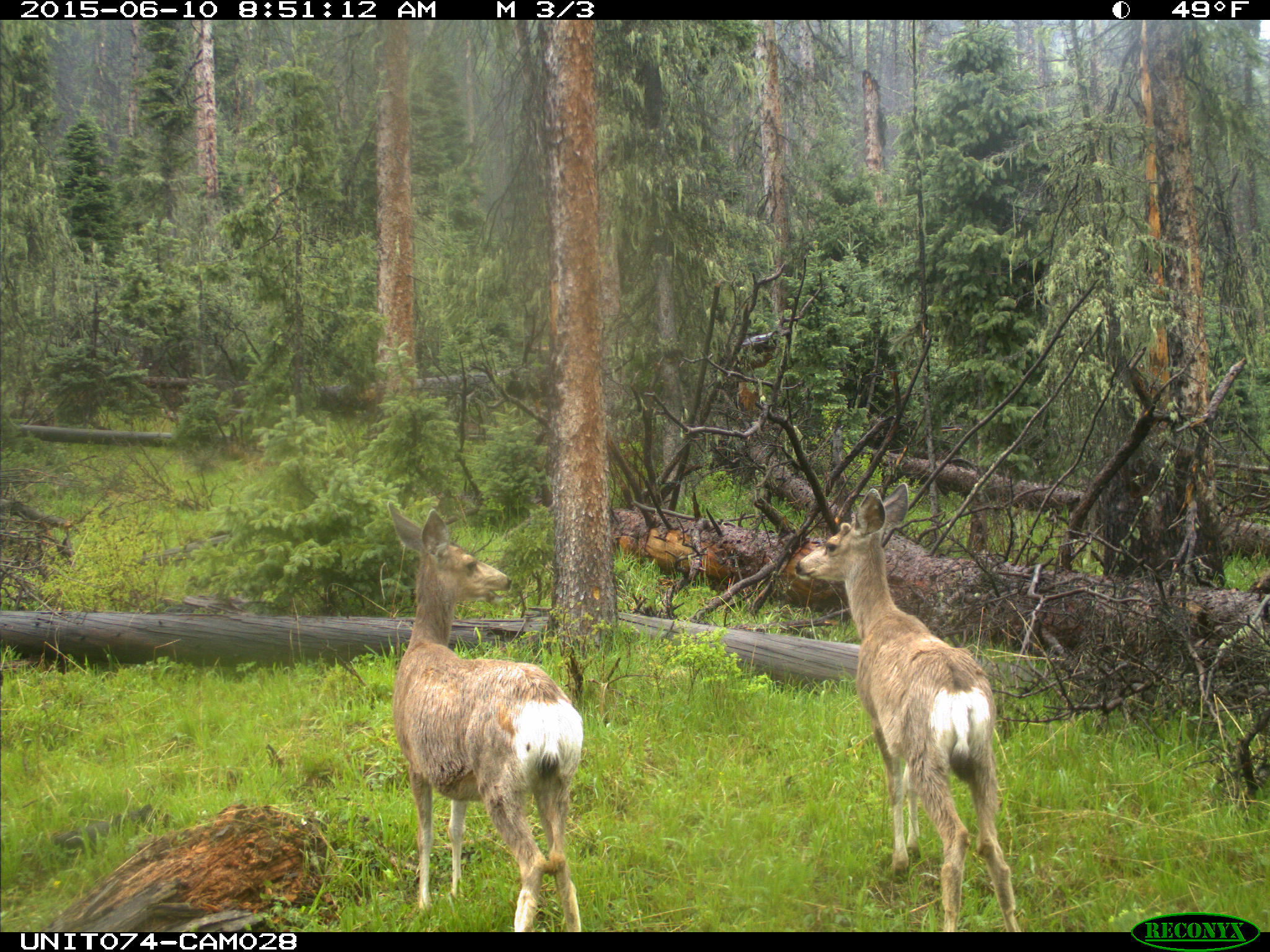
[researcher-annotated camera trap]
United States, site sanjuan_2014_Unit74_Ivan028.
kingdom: Animalia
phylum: Chordata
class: Mammalia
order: Artiodactyla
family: Cervidae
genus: Odocoileus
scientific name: Odocoileus hemionus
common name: mule deer